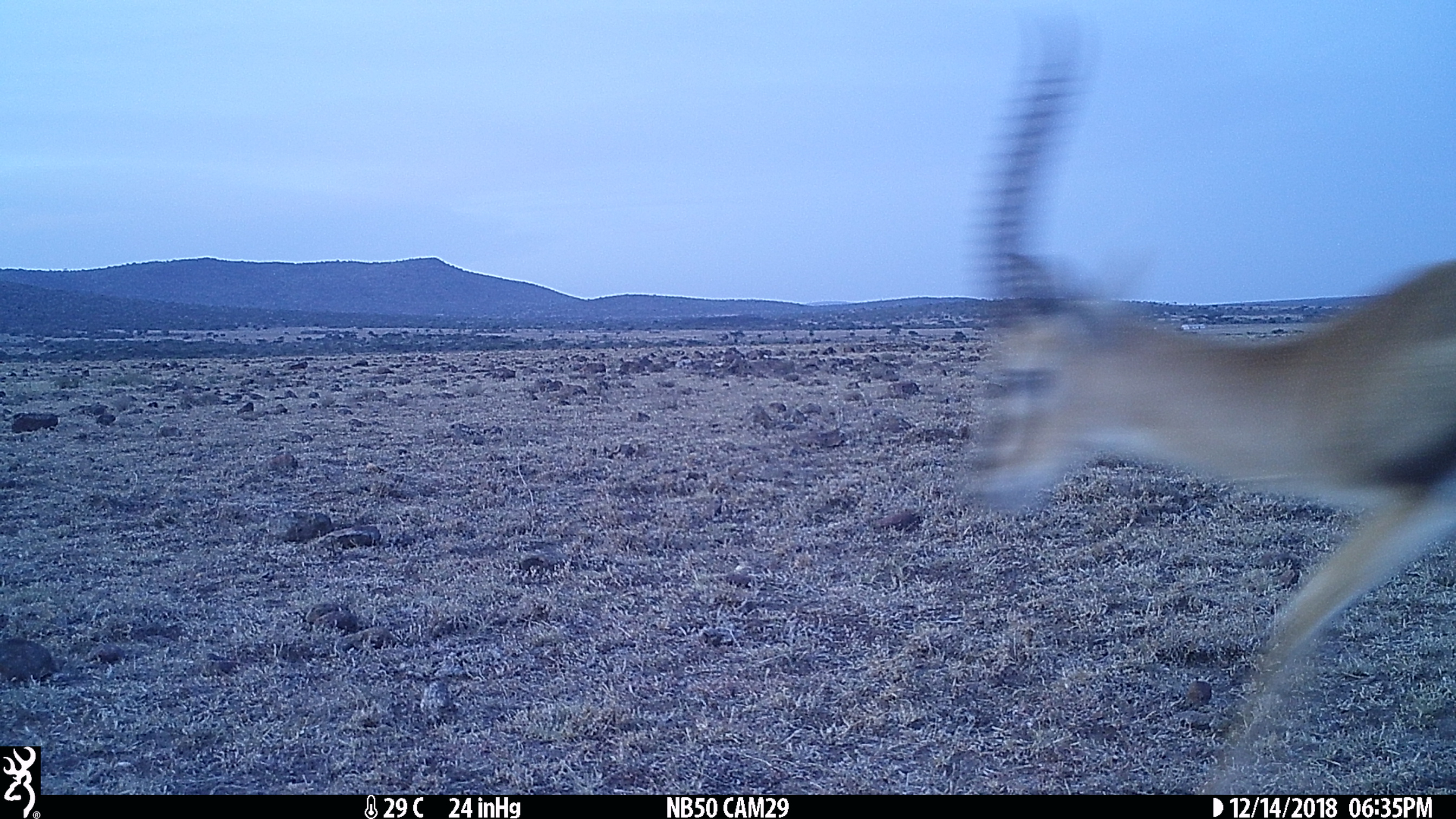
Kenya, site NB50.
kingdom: Animalia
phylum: Chordata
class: Mammalia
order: Artiodactyla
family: Bovidae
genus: Eudorcas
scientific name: Eudorcas thomsonii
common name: thomon's gazelle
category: gazelle thomsons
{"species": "gazelle thomsons (thomon's gazelle) (Eudorcas thomsonii)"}